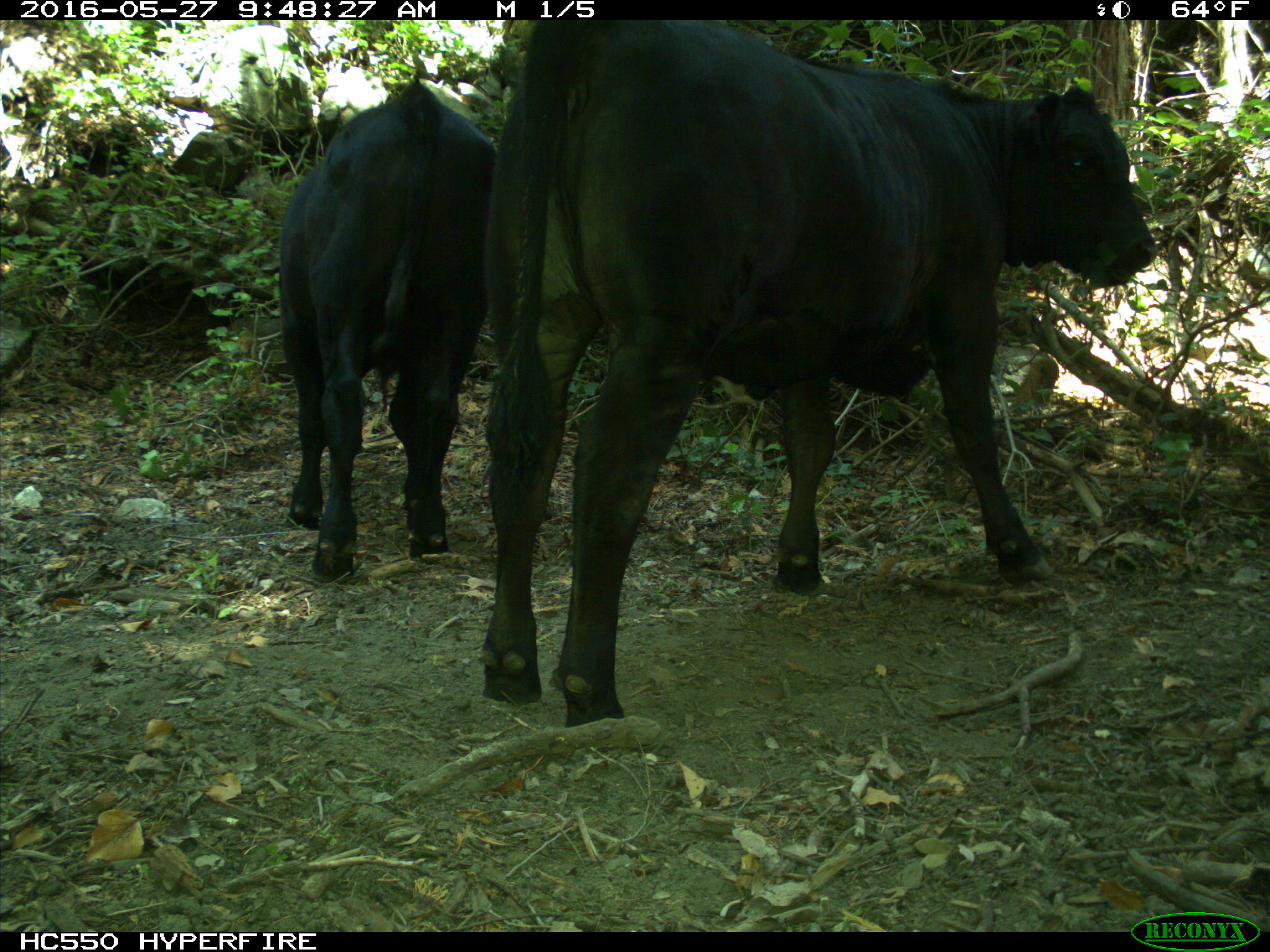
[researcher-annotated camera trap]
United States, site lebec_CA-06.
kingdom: Animalia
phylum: Chordata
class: Mammalia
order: Artiodactyla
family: Bovidae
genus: Bos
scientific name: Bos taurus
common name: domestic cow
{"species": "Bos taurus (domestic cow)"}